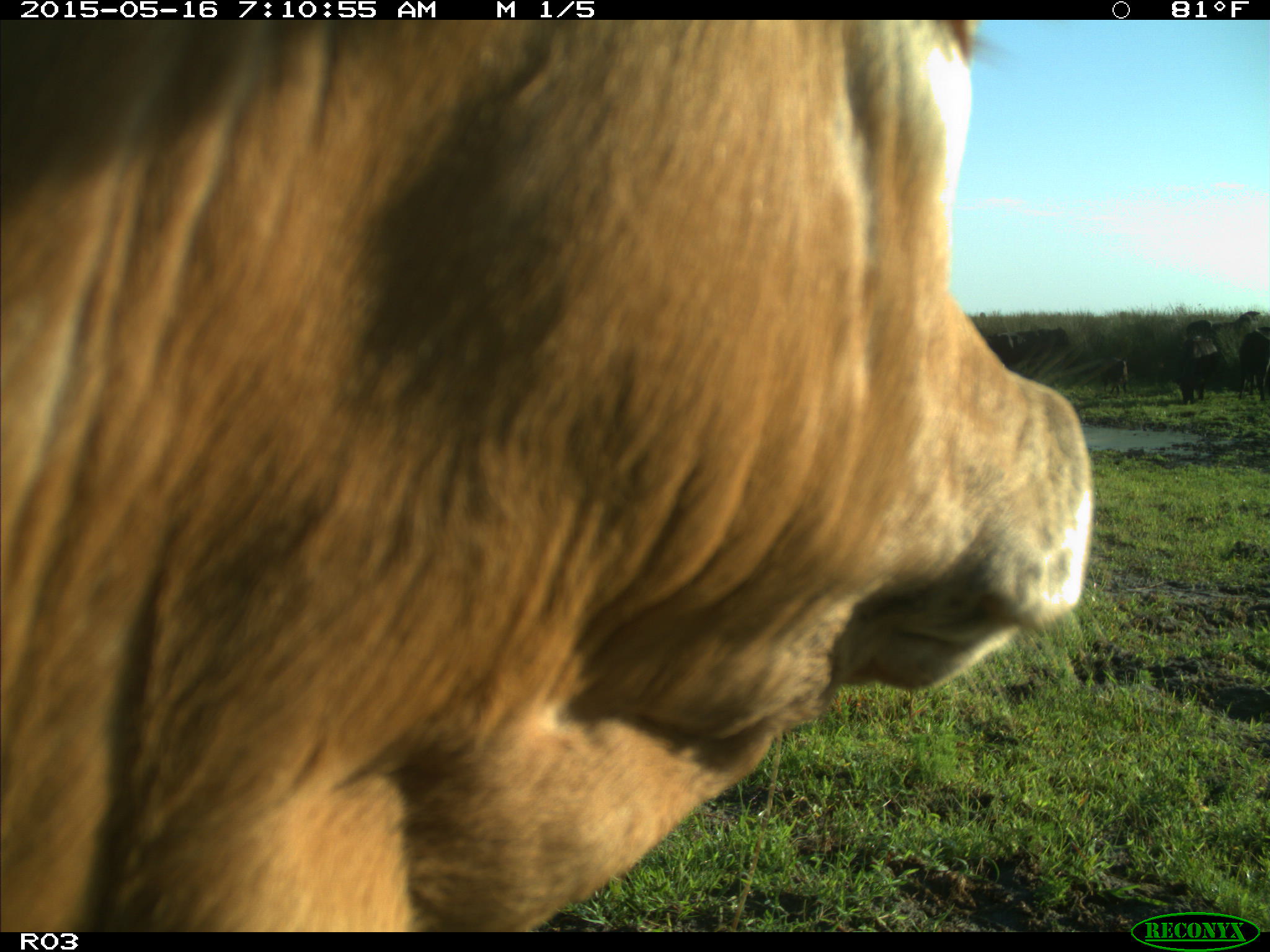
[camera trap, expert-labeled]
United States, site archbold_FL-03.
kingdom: Animalia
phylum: Chordata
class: Mammalia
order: Artiodactyla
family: Bovidae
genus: Bos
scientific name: Bos taurus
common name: domestic cow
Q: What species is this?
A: Bos taurus (domestic cow).